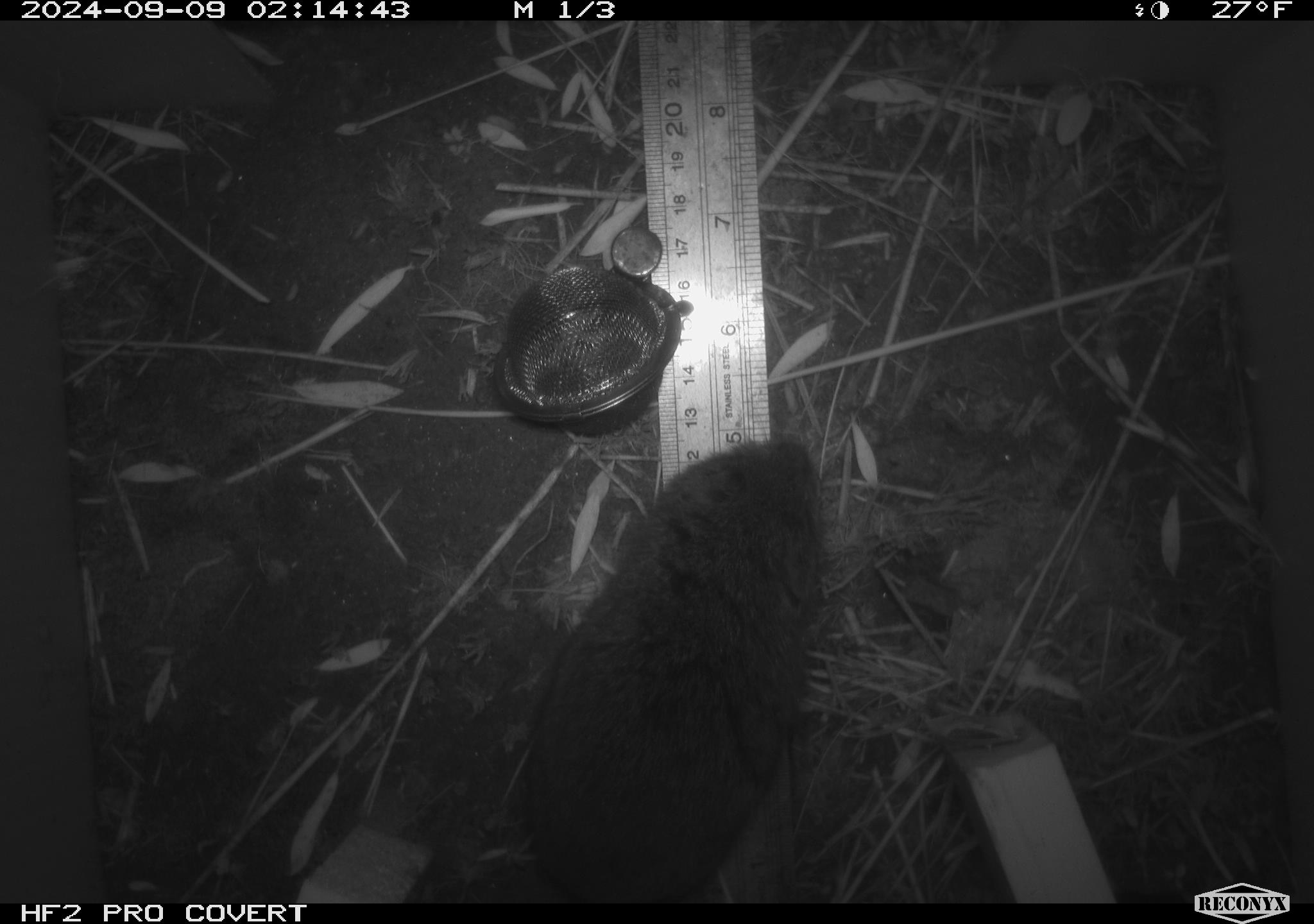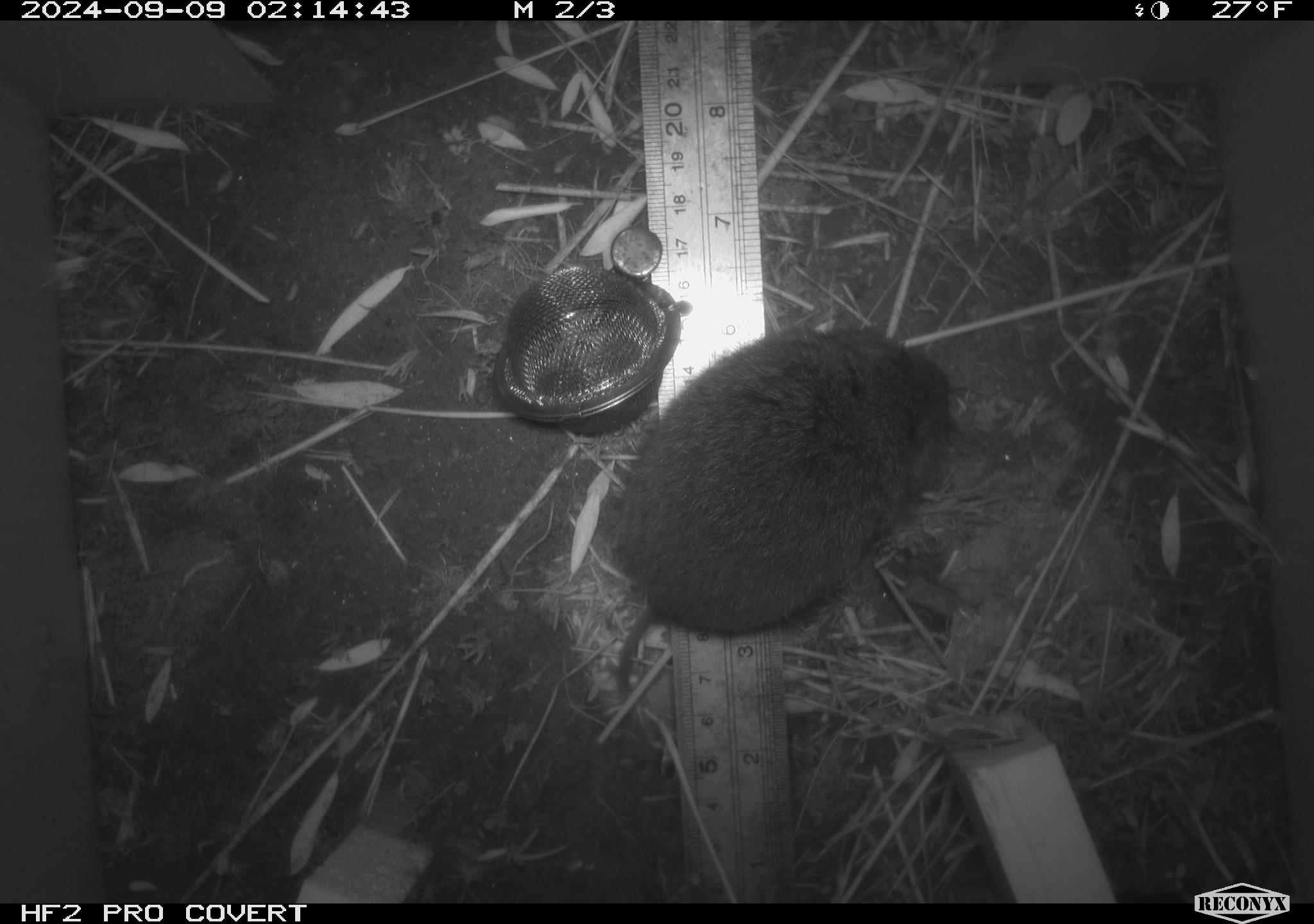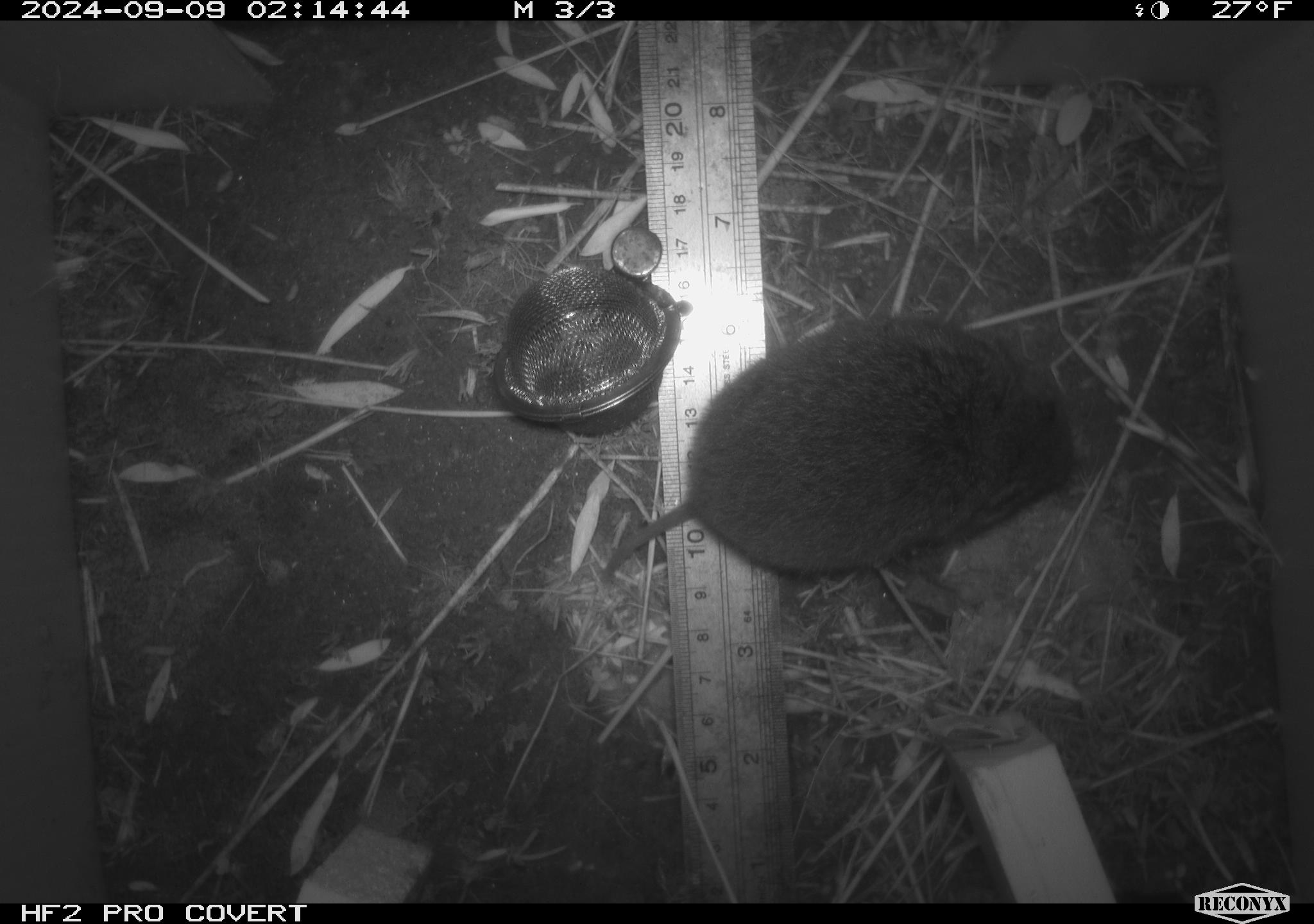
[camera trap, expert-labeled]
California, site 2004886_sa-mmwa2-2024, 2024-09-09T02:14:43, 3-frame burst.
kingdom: Animalia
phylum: Chordata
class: Mammalia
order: Rodentia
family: Cricetidae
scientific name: Arvicolinae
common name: voles, lemmings, and muskrats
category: arvicolinae subfamily